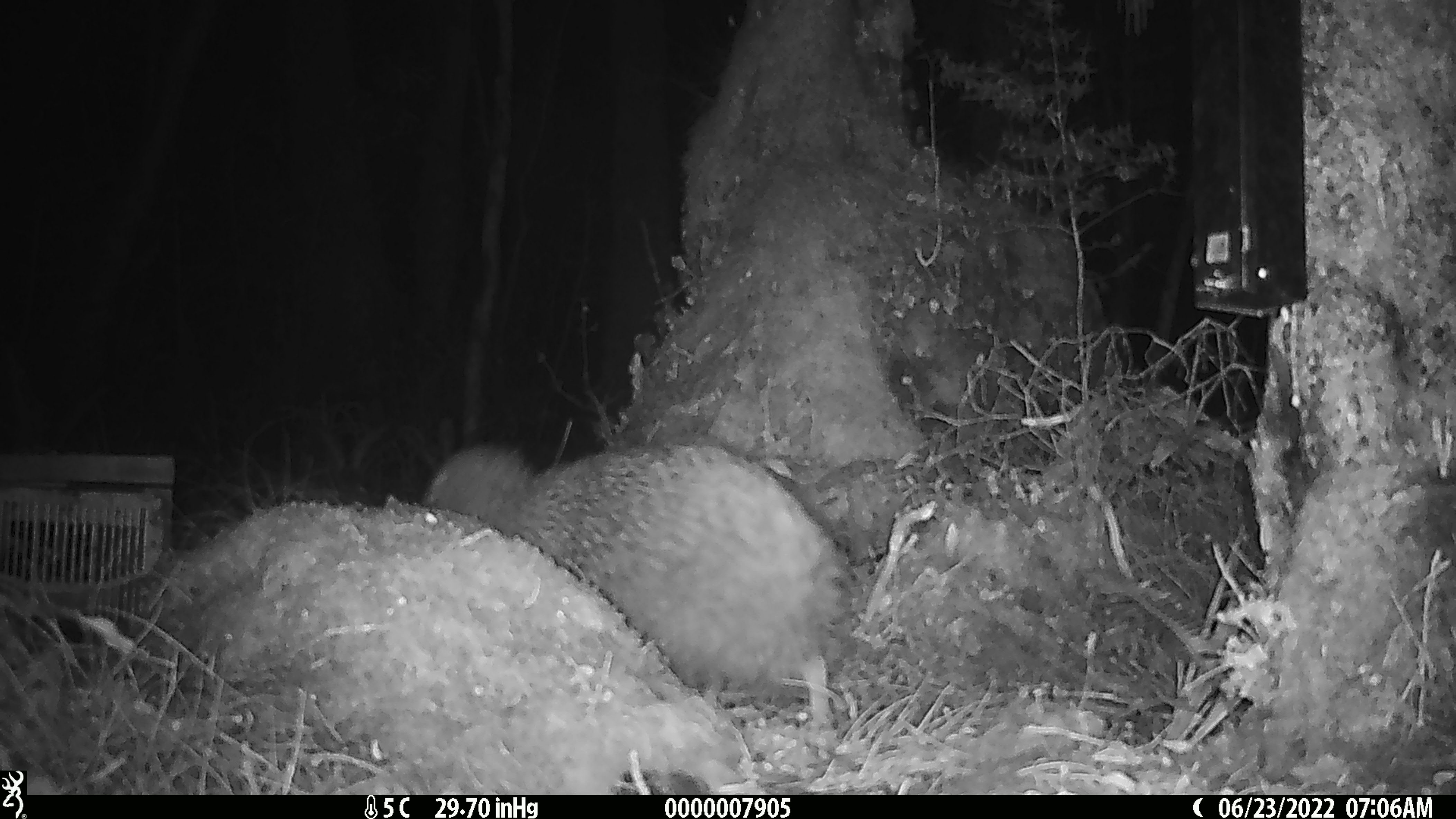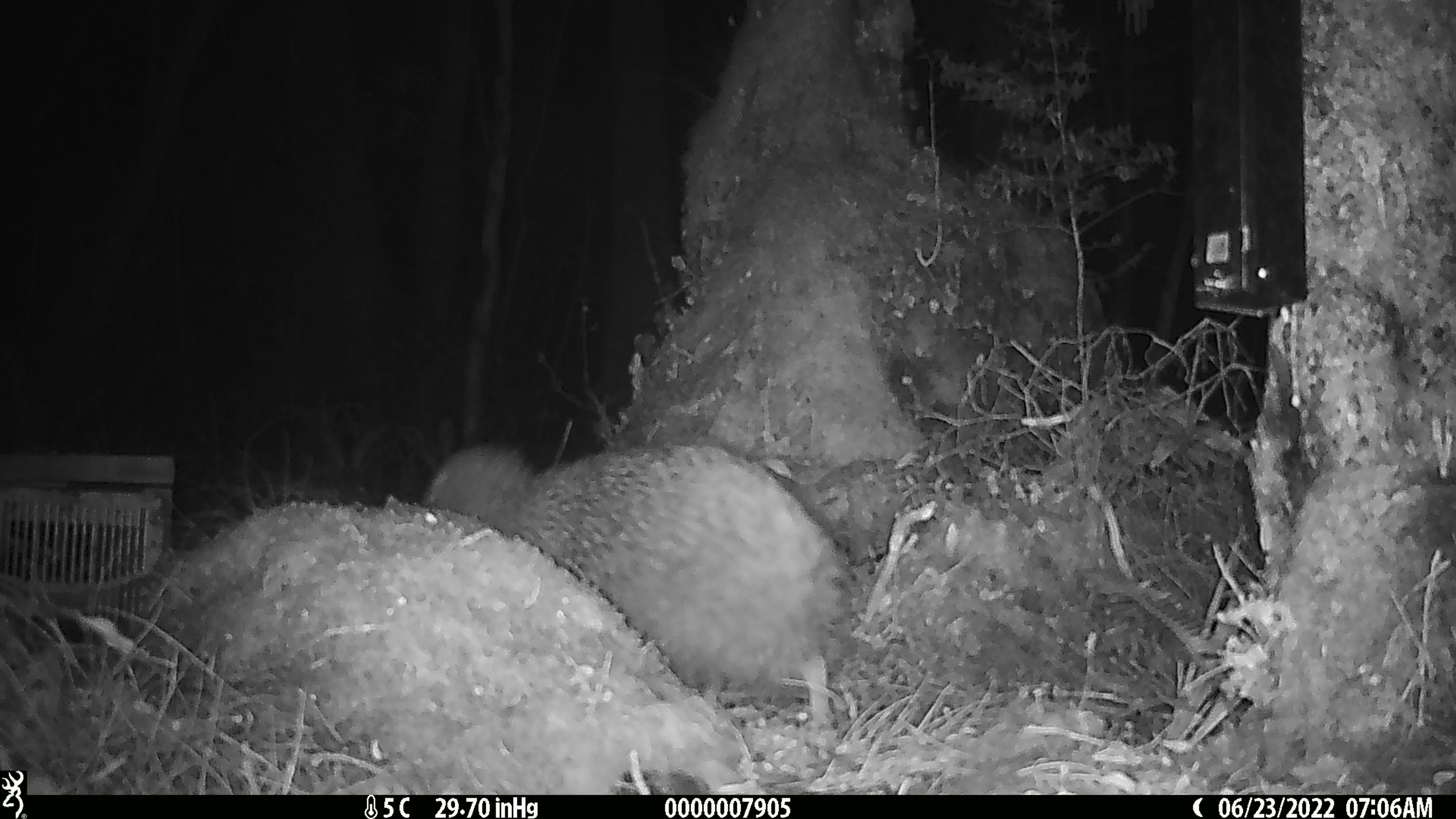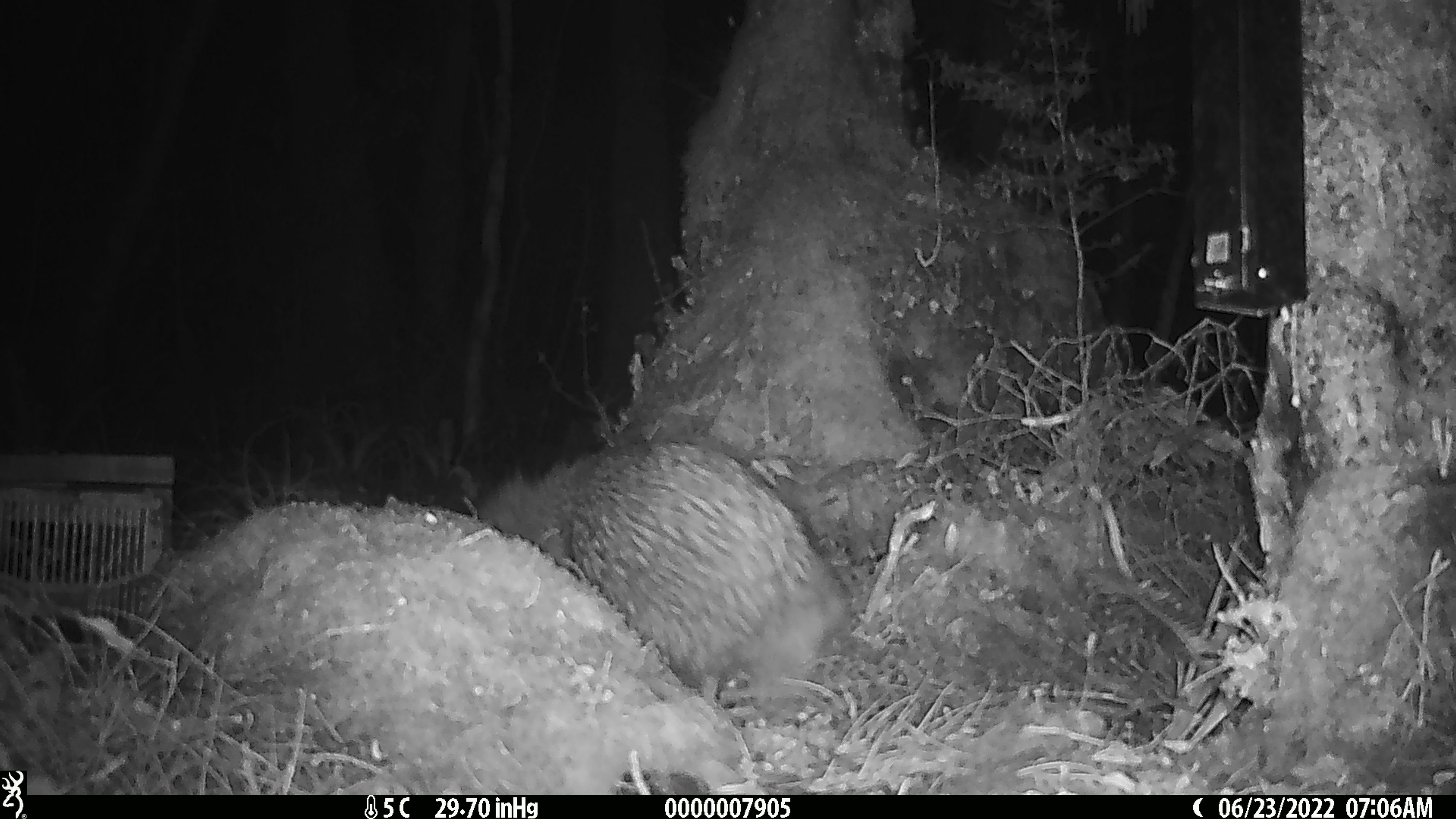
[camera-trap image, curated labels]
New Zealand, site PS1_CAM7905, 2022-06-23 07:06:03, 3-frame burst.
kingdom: Animalia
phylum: Chordata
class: Aves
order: Apterygiformes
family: Apterygidae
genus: Apteryx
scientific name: Apteryx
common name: kiwi